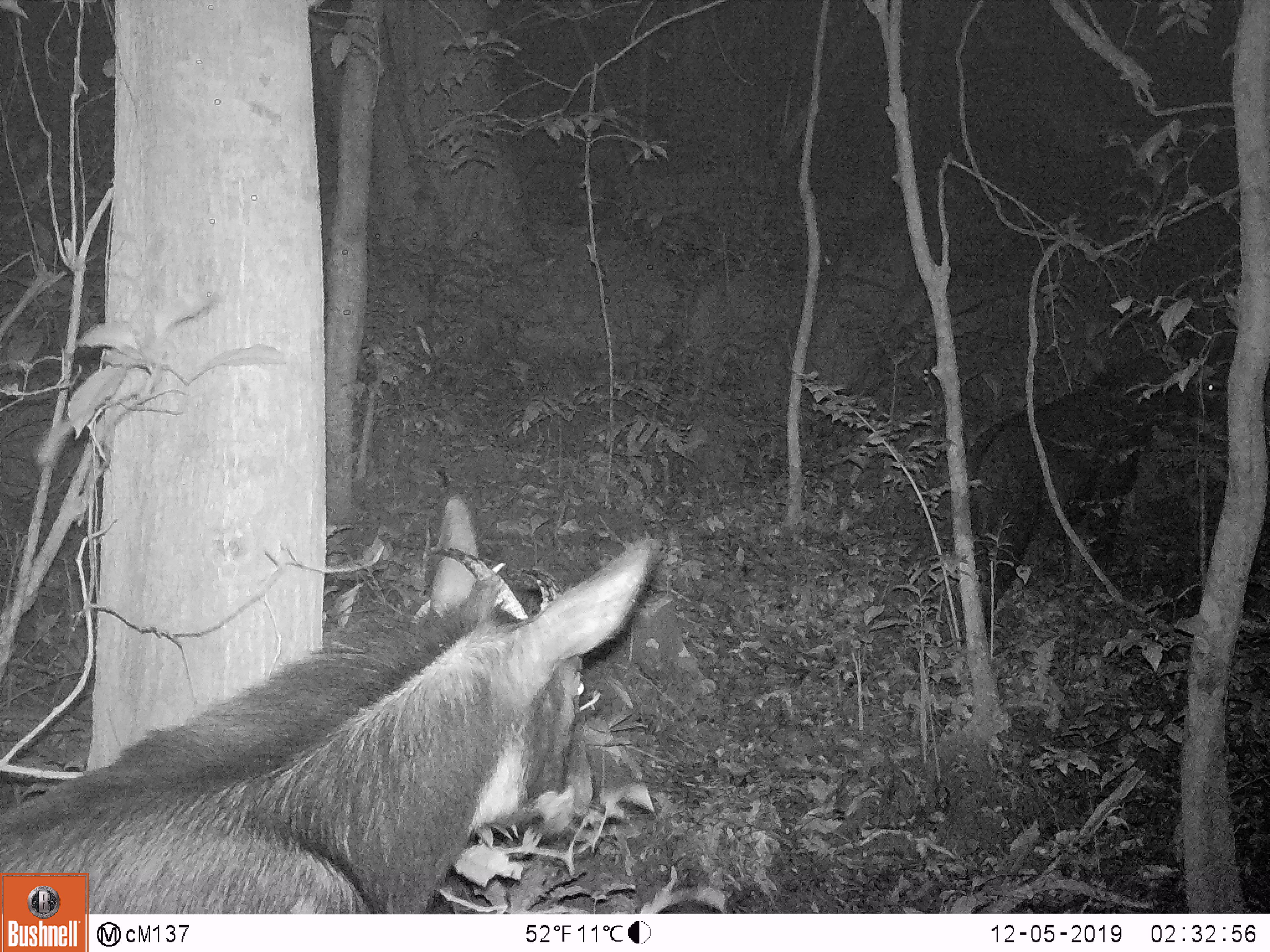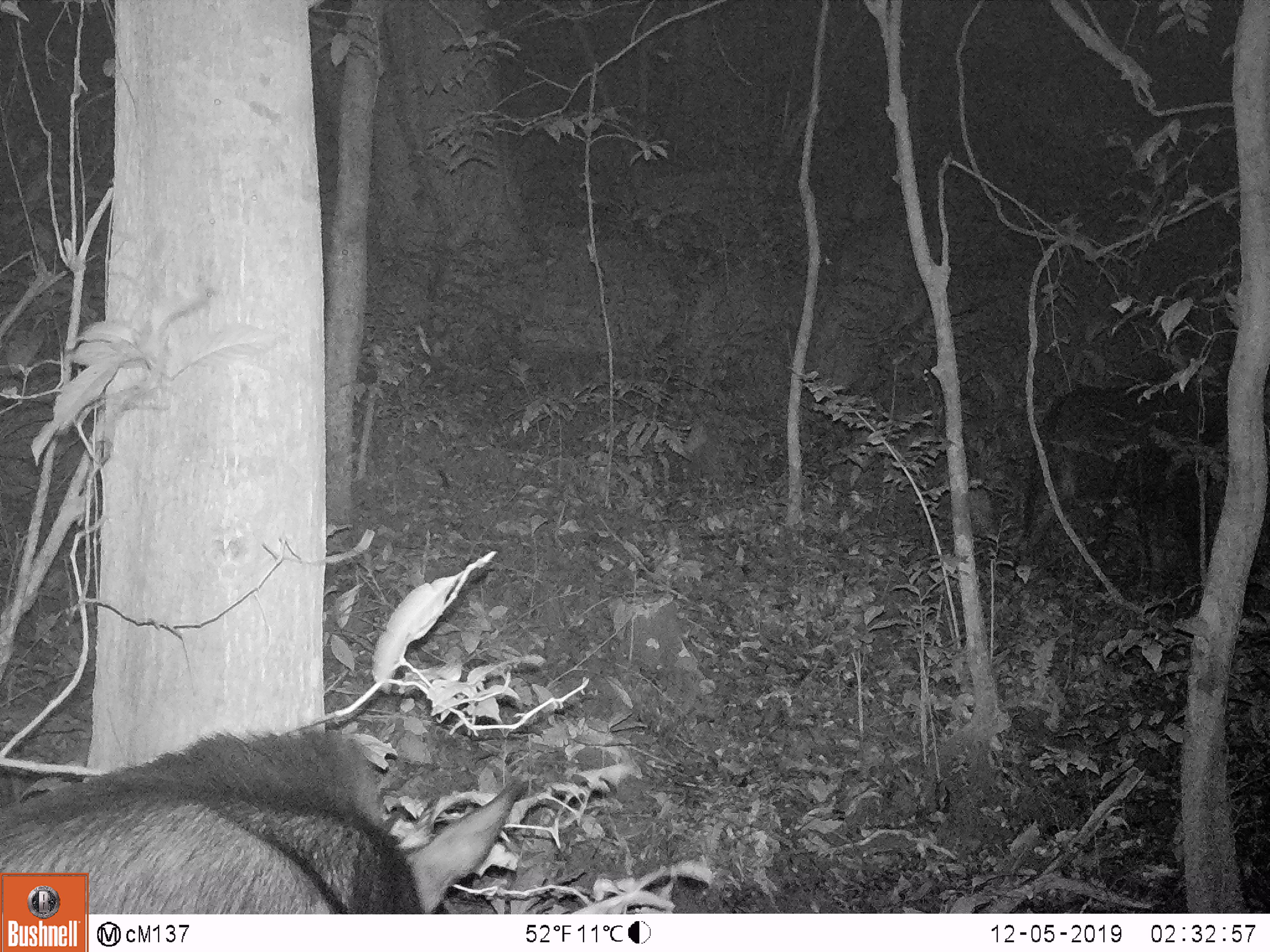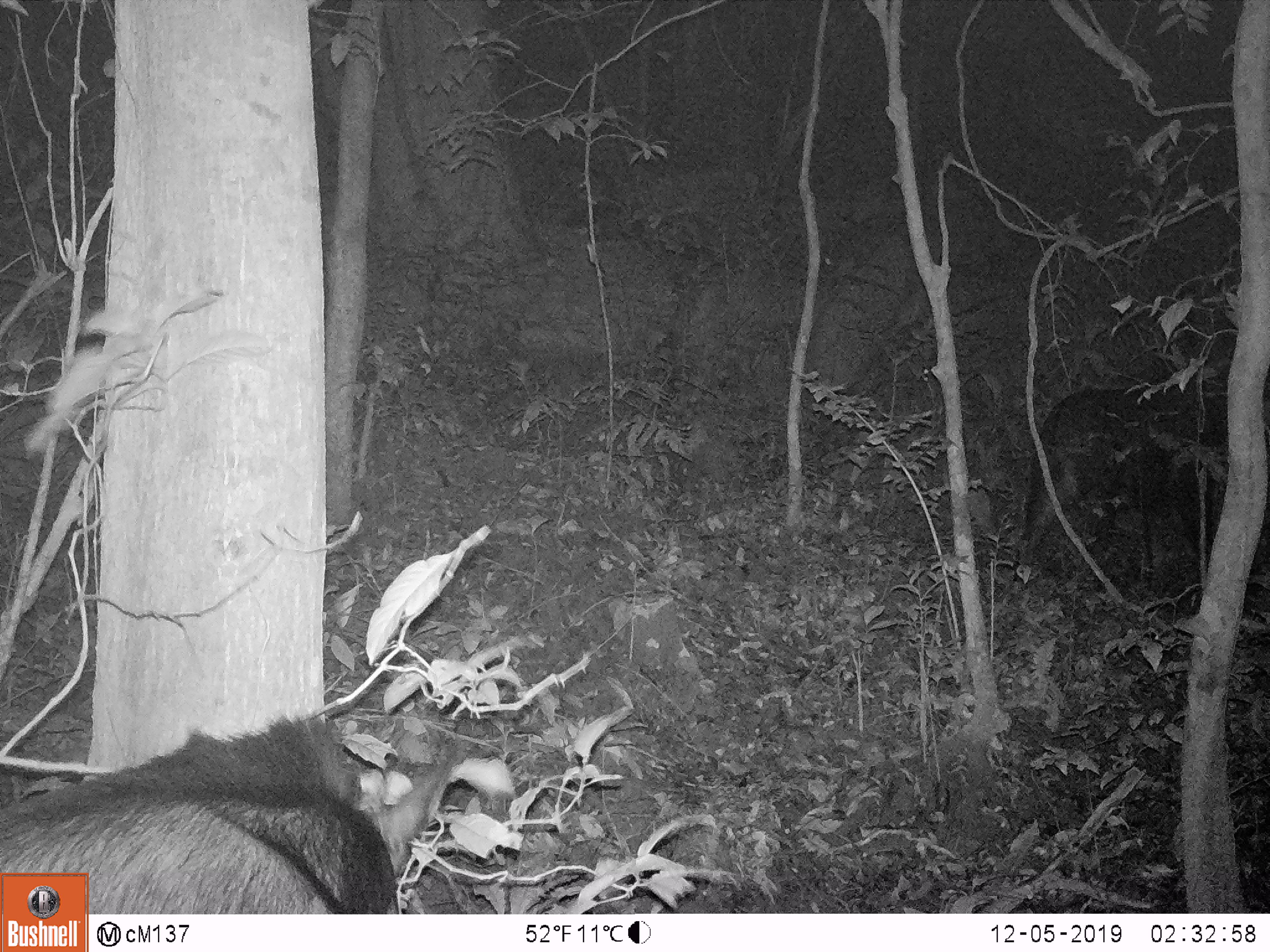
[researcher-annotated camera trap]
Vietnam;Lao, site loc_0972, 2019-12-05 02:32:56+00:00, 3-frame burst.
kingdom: Animalia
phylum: Chordata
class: Mammalia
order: Artiodactyla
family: Bovidae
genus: Capricornis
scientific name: Capricornis sumatraensis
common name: chinese serow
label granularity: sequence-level